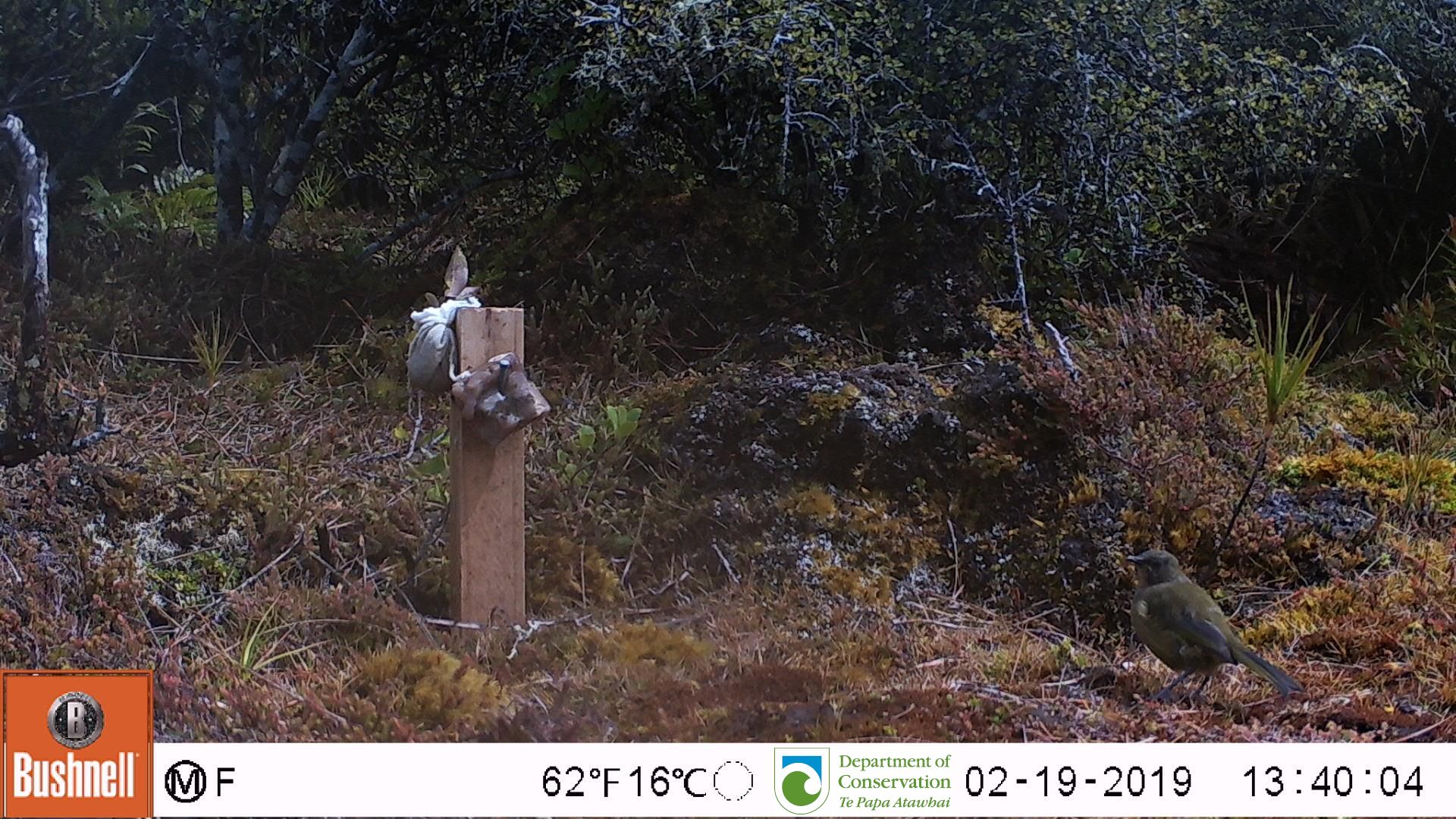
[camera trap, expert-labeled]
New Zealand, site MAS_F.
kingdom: Animalia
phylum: Chordata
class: Aves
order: Passeriformes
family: Meliphagidae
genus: Anthornis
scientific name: Anthornis melanura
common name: new zealand bellbird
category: bellbird